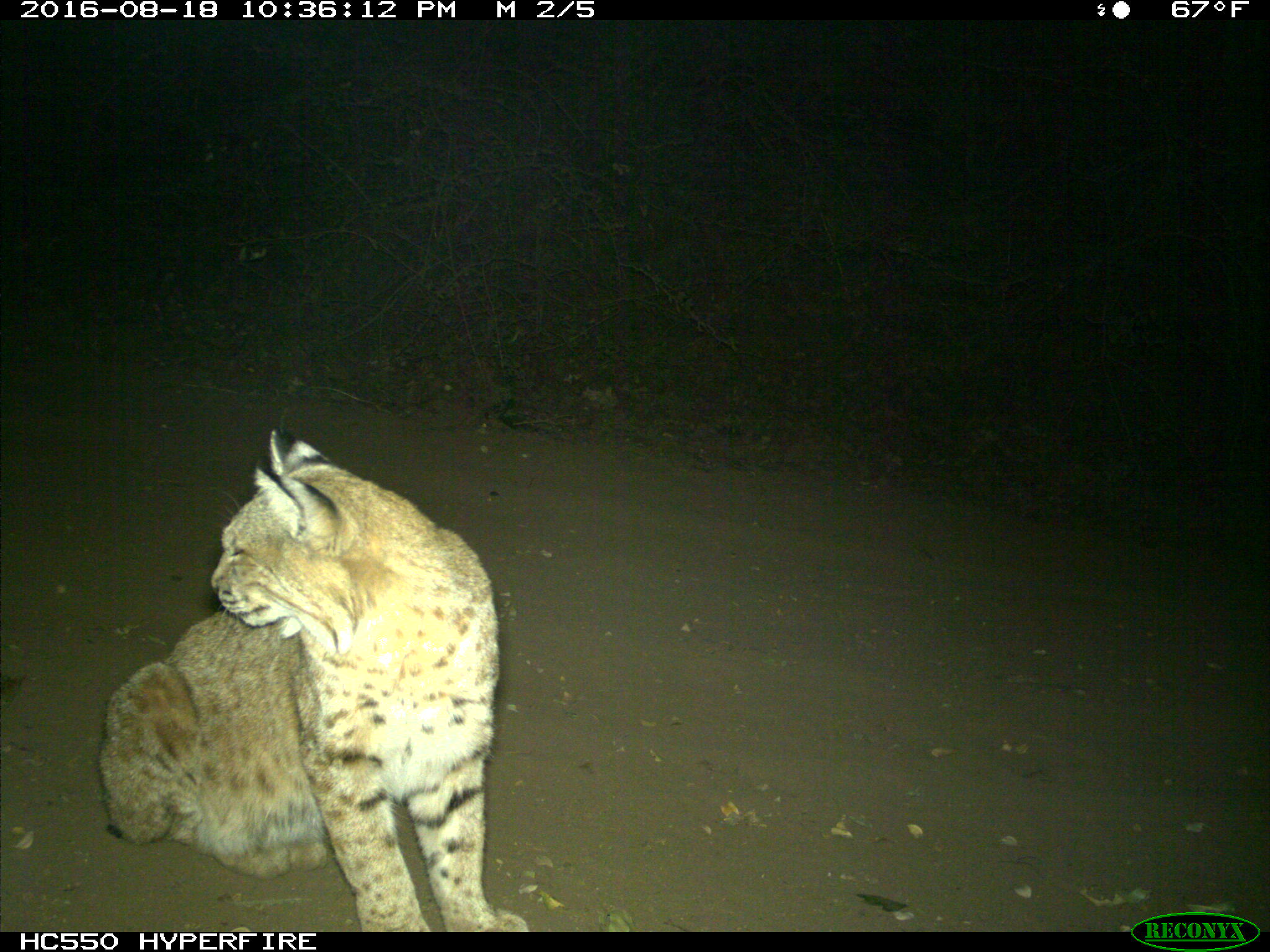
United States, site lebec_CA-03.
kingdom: Animalia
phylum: Chordata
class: Mammalia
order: Carnivora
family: Felidae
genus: Lynx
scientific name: Lynx rufus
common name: bobcat